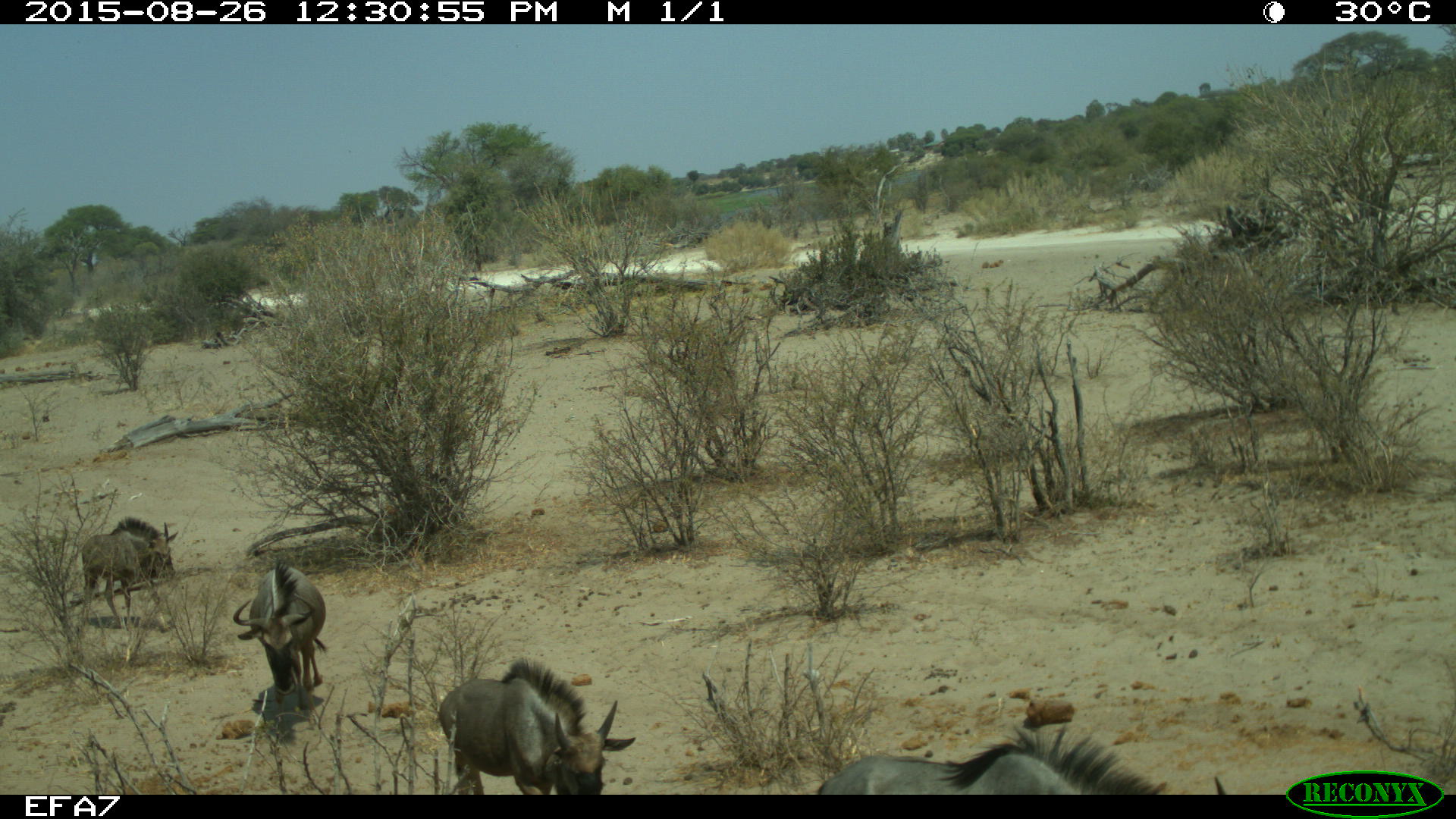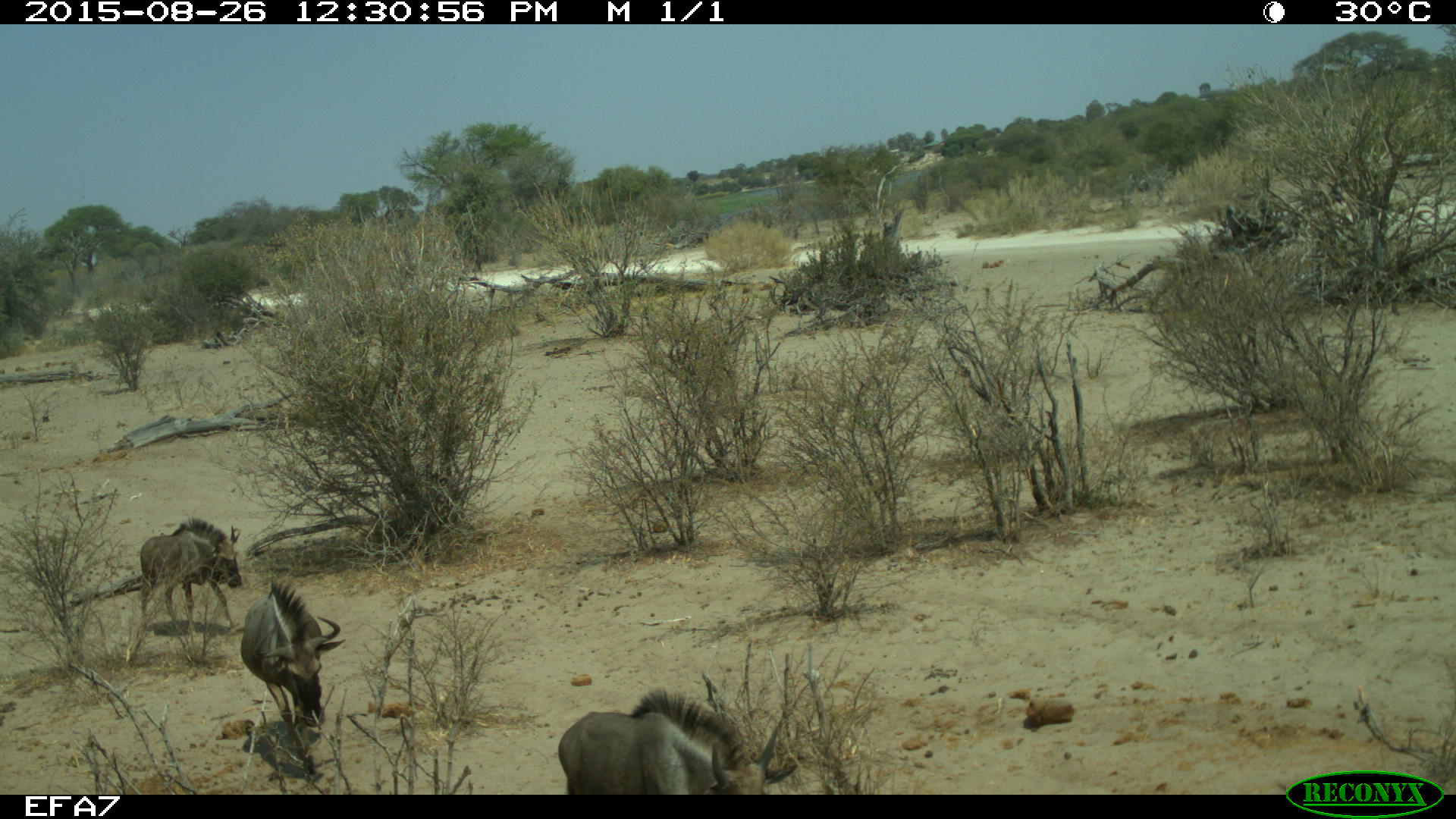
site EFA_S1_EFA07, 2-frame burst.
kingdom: Animalia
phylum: Chordata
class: Mammalia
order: Artiodactyla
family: Bovidae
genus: Connochaetes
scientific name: Connochaetes taurinus taurinus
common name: blue wildebeest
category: wildebeestblue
Wildebeestblue (blue wildebeest) (Connochaetes taurinus taurinus), count 4. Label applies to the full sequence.